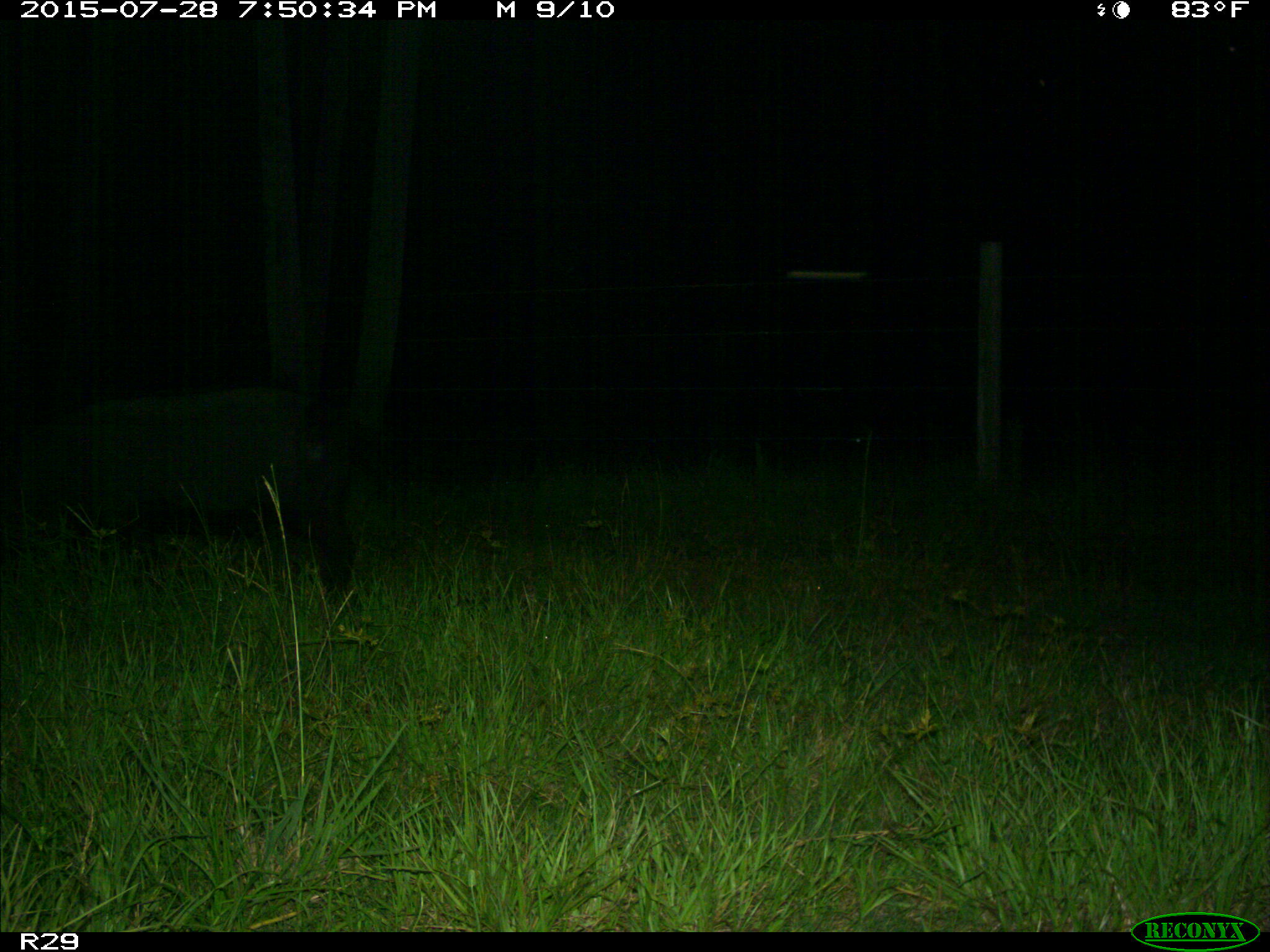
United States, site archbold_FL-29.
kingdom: Animalia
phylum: Chordata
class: Mammalia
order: Artiodactyla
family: Suidae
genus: Sus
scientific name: Sus scrofa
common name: wild boar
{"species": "Sus scrofa (wild boar)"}